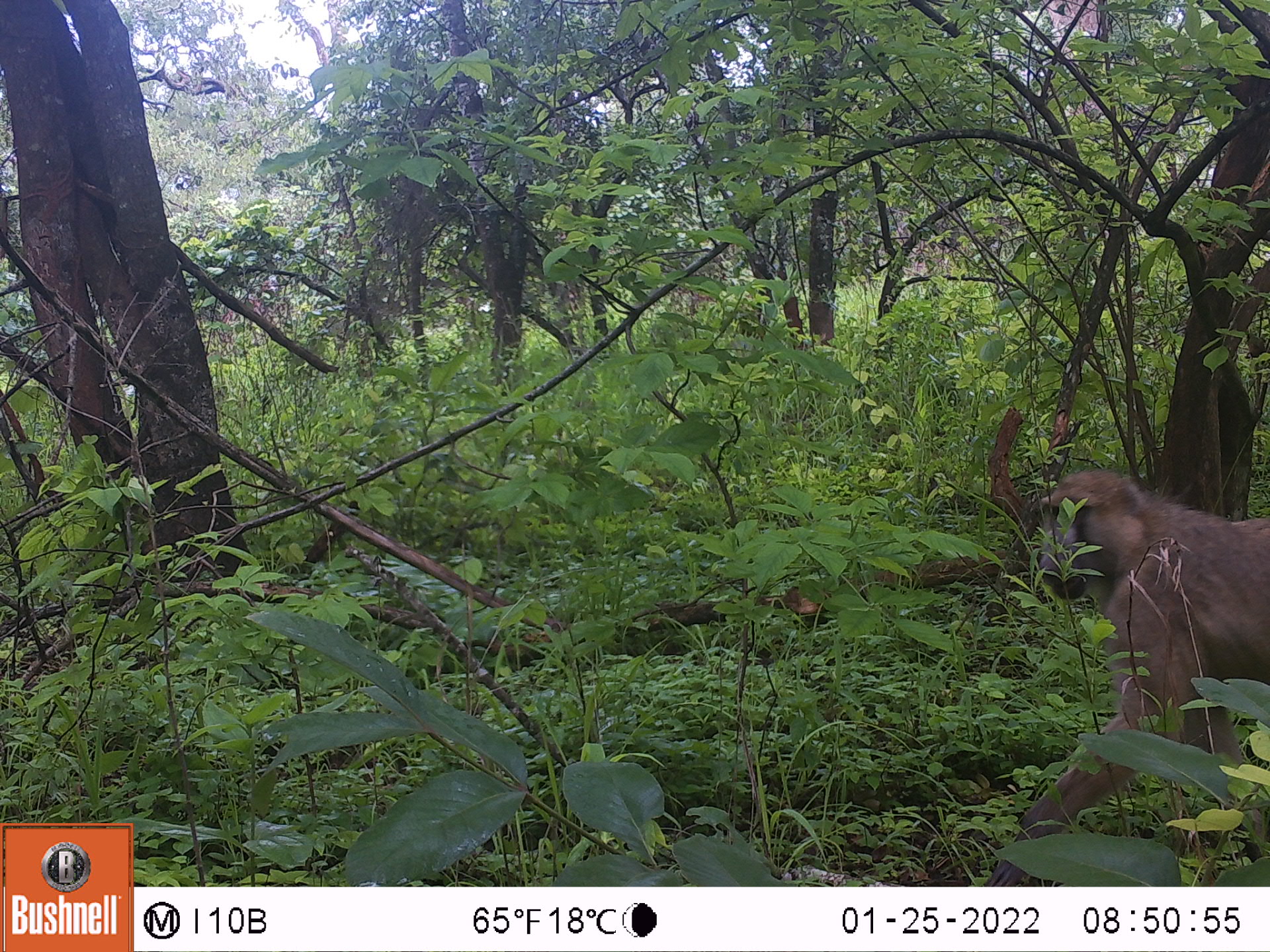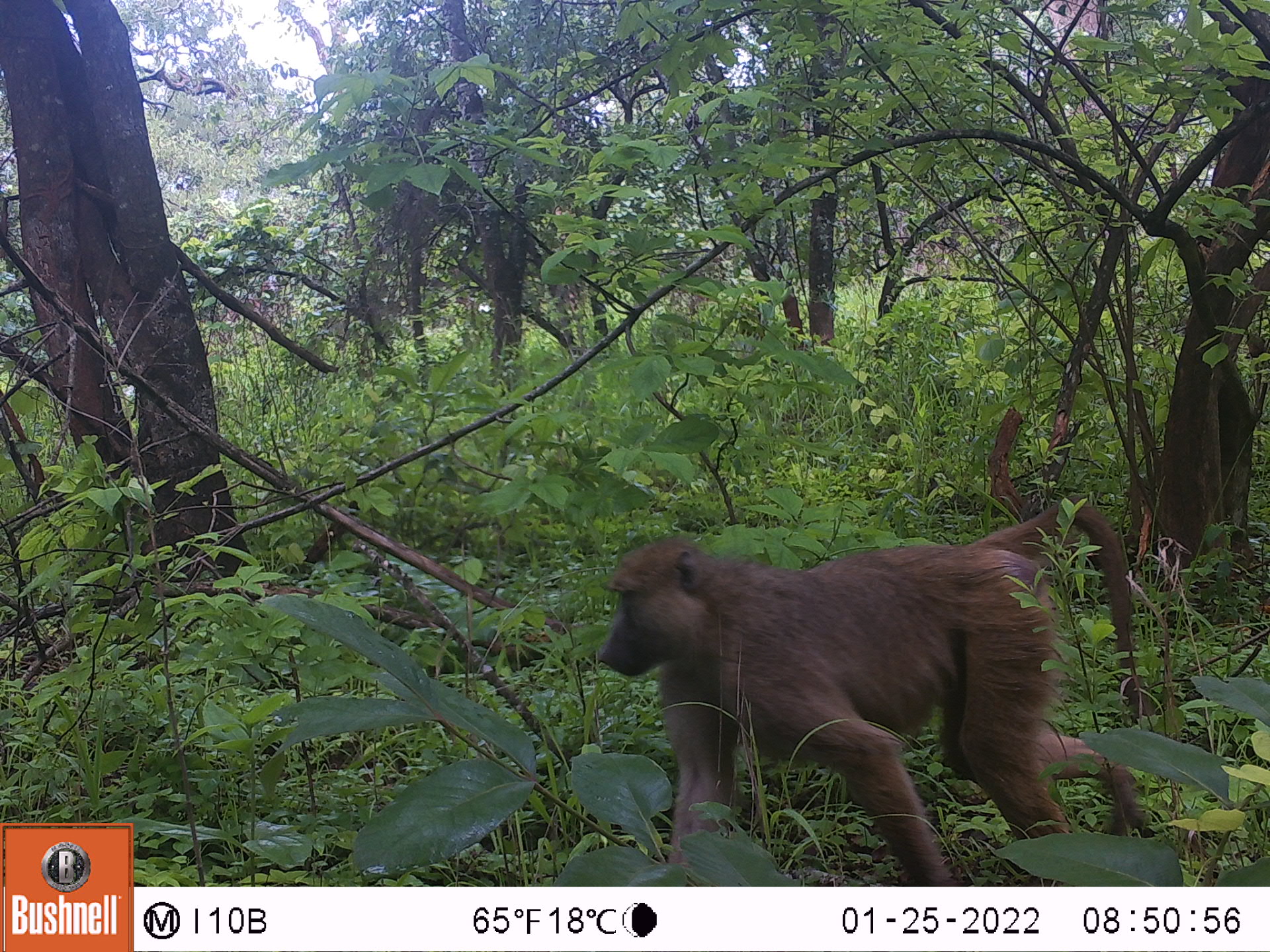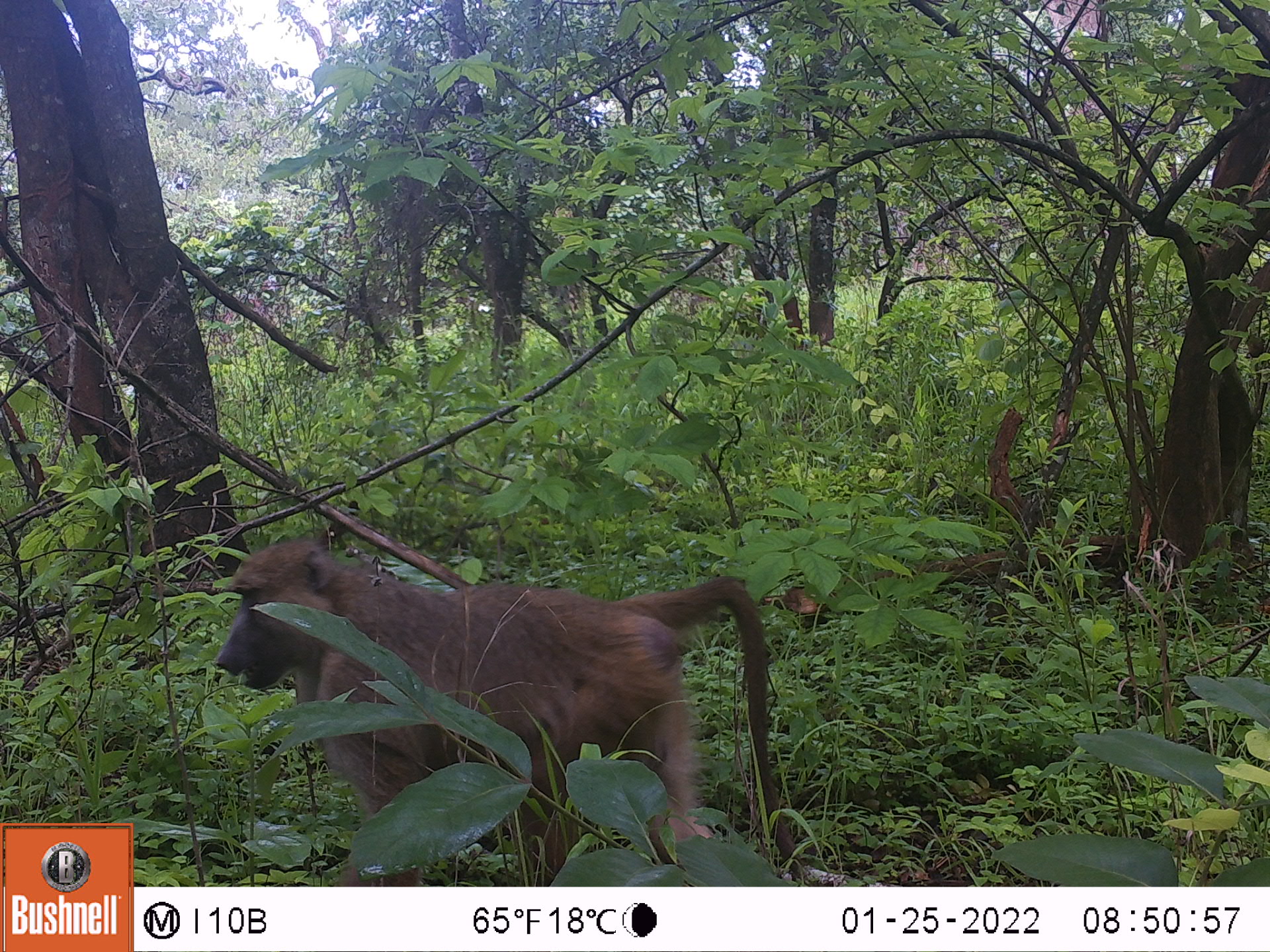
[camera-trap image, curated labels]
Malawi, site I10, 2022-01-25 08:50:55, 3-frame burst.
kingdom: Animalia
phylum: Chordata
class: Mammalia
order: Primates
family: Cercopithecidae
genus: Papio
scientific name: Papio cynocephalus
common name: yellow baboon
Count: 1.